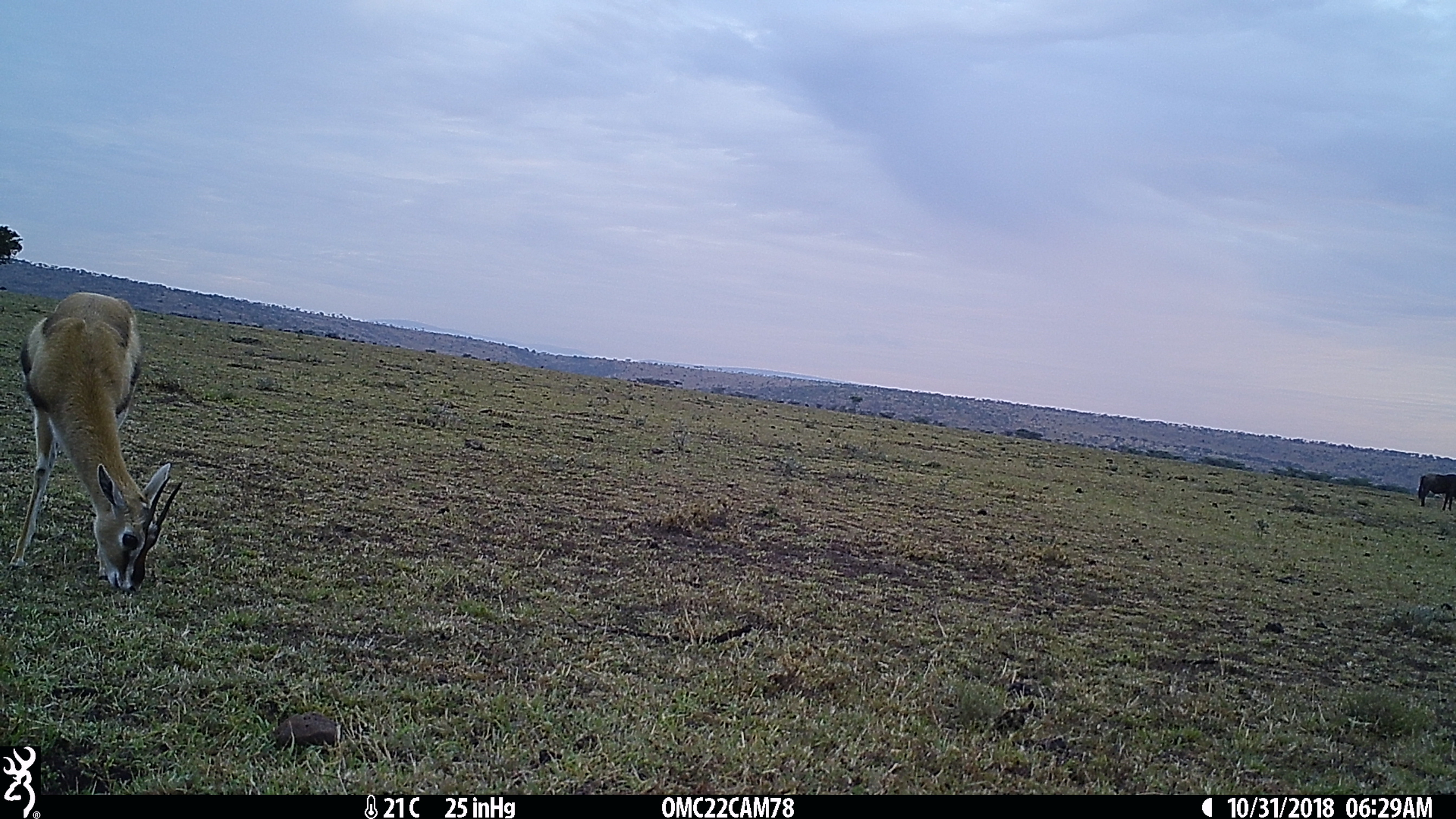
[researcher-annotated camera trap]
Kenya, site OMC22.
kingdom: Animalia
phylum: Chordata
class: Mammalia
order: Artiodactyla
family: Bovidae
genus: Connochaetes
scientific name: Connochaetes taurinus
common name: blue wildebeest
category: wildebeest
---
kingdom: Animalia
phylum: Chordata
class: Mammalia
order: Artiodactyla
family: Bovidae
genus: Eudorcas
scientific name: Eudorcas thomsonii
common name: thomon's gazelle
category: gazelle thomsons